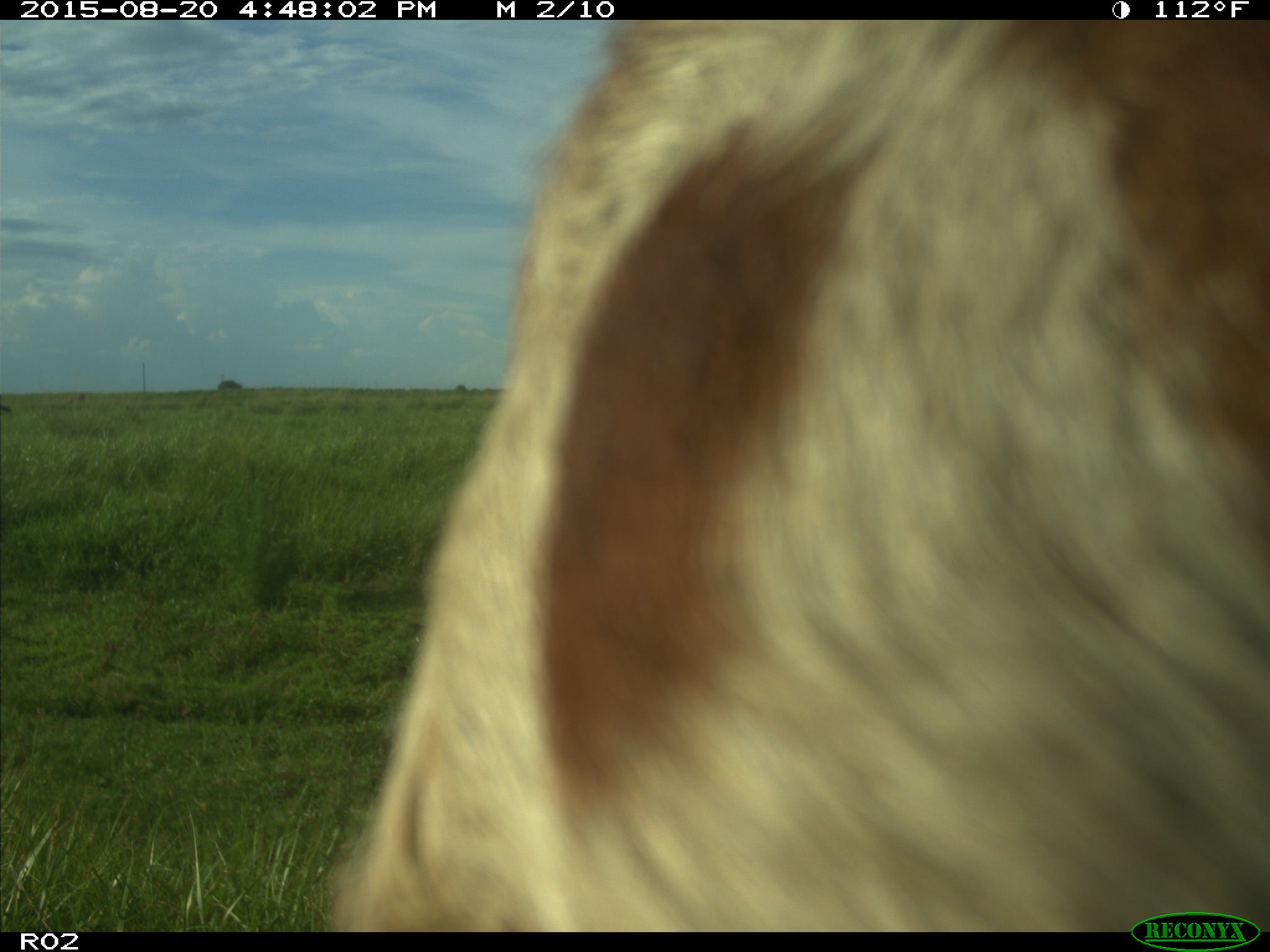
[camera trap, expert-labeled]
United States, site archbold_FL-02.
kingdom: Animalia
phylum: Chordata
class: Mammalia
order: Artiodactyla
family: Bovidae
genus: Bos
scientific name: Bos taurus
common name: domestic cow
Bos taurus (domestic cow).